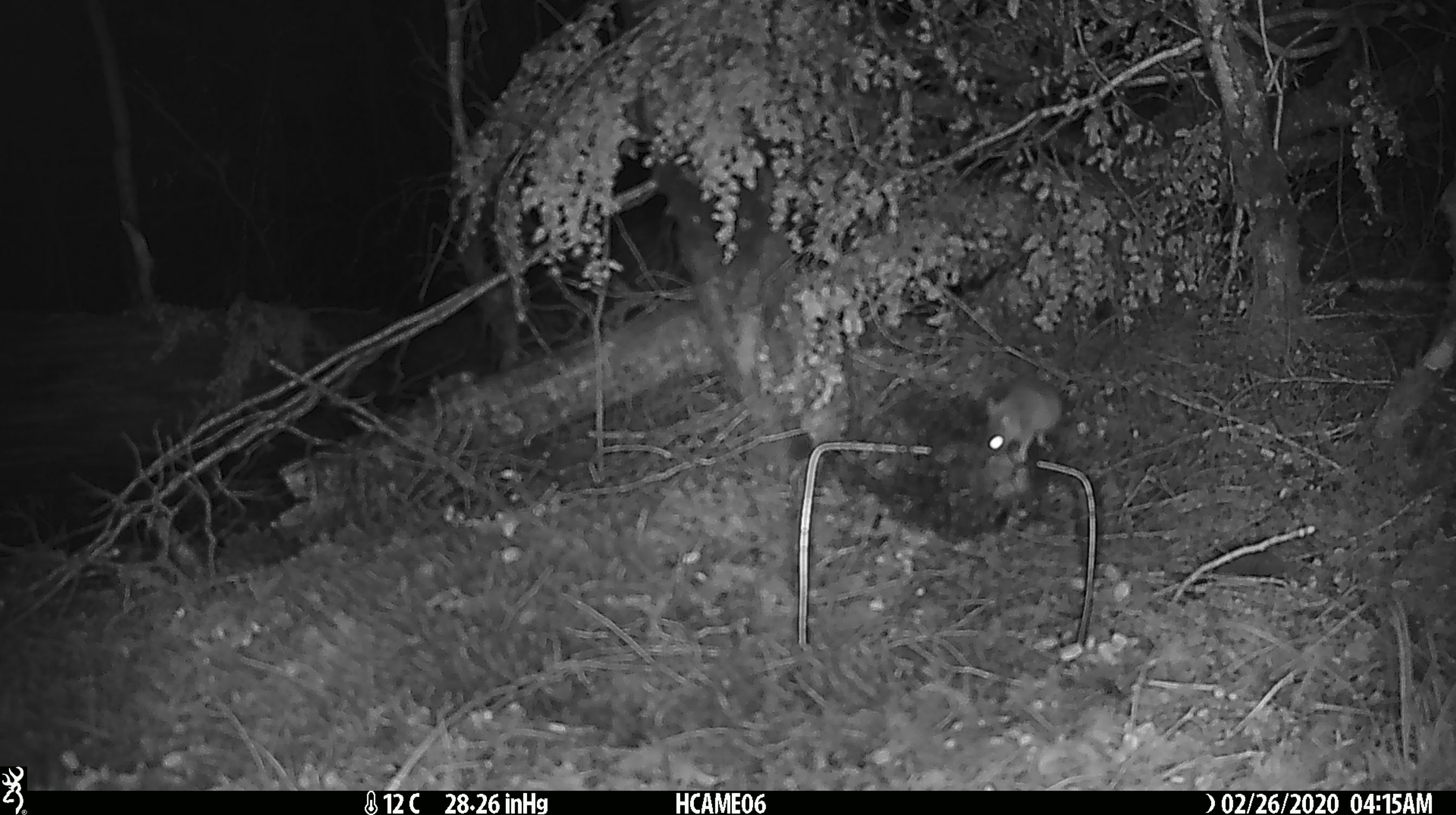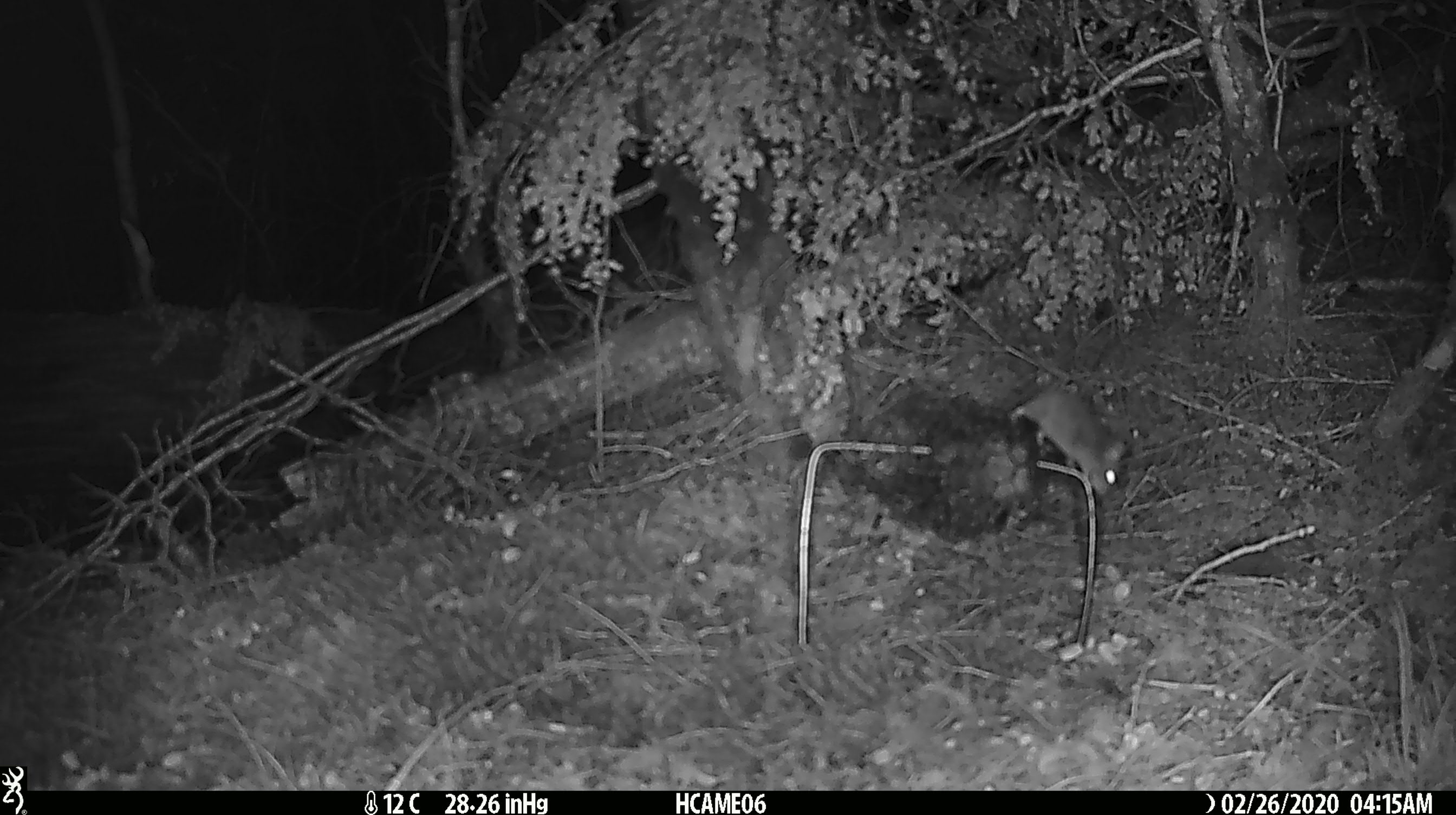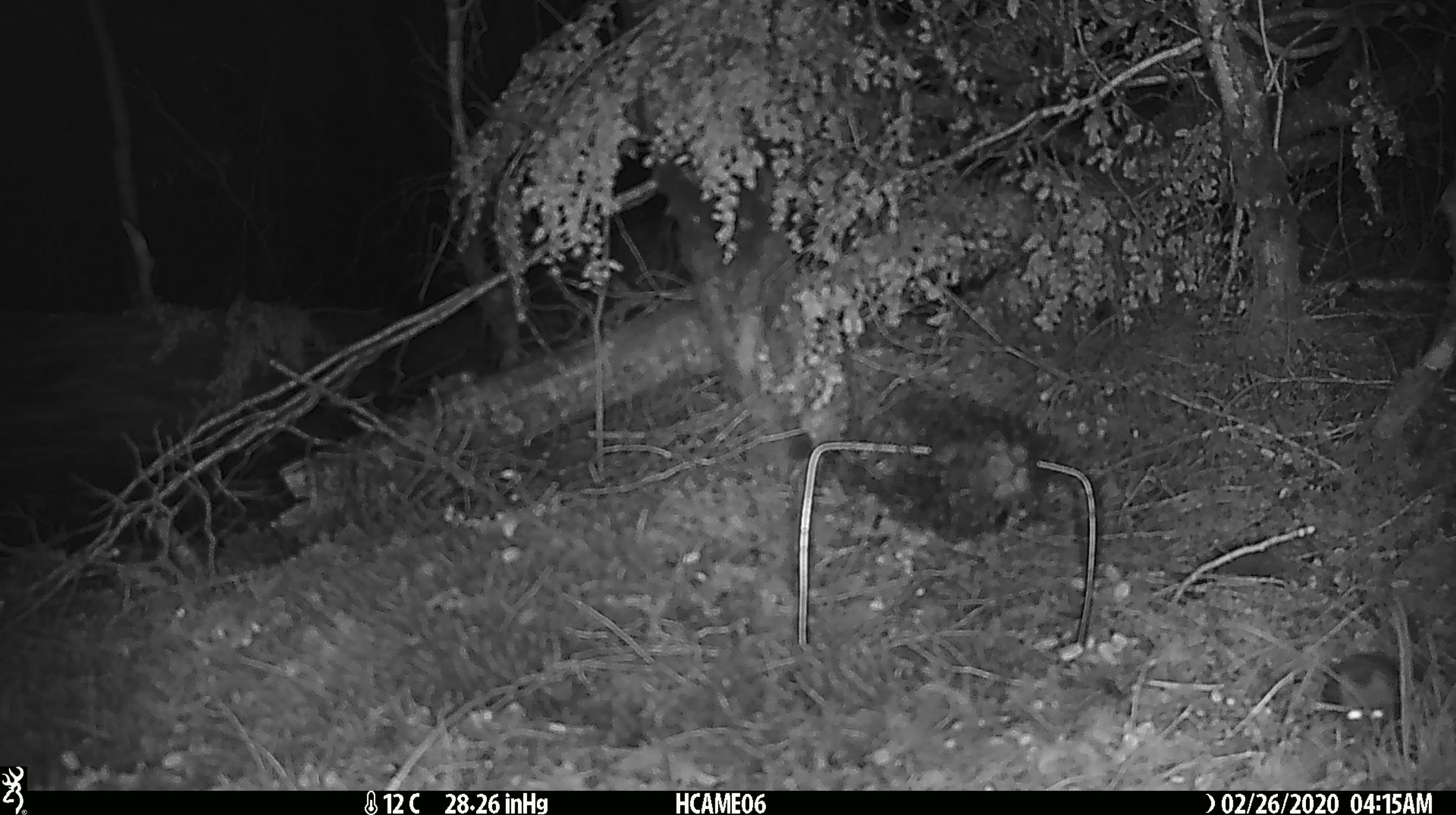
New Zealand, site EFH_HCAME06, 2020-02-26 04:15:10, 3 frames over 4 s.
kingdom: Animalia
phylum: Chordata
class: Mammalia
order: Rodentia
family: Muridae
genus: Mus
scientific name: Mus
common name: mouse